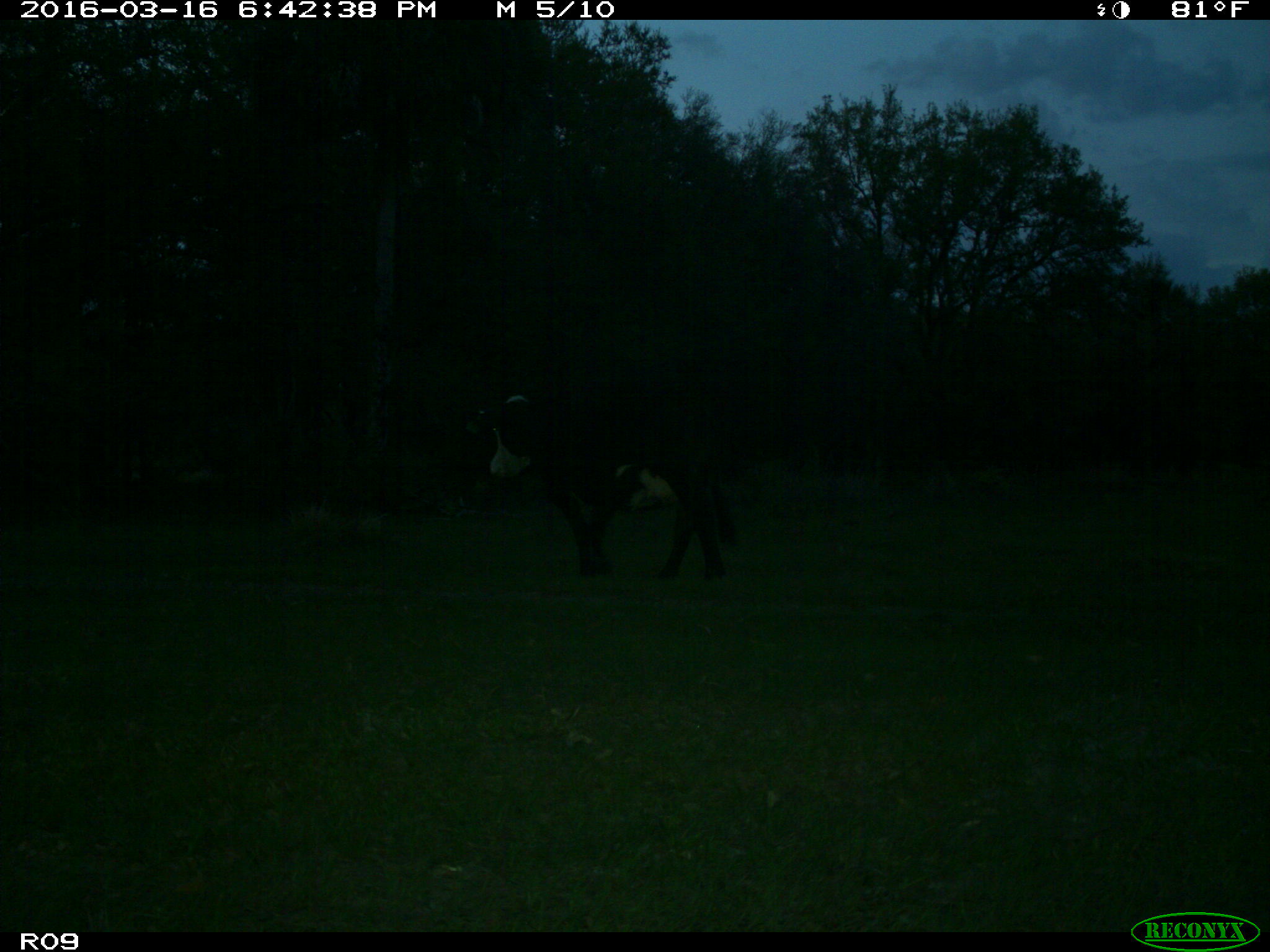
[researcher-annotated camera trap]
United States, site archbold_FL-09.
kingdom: Animalia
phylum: Chordata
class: Mammalia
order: Artiodactyla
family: Bovidae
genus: Bos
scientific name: Bos taurus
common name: domestic cow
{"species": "Bos taurus (domestic cow)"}